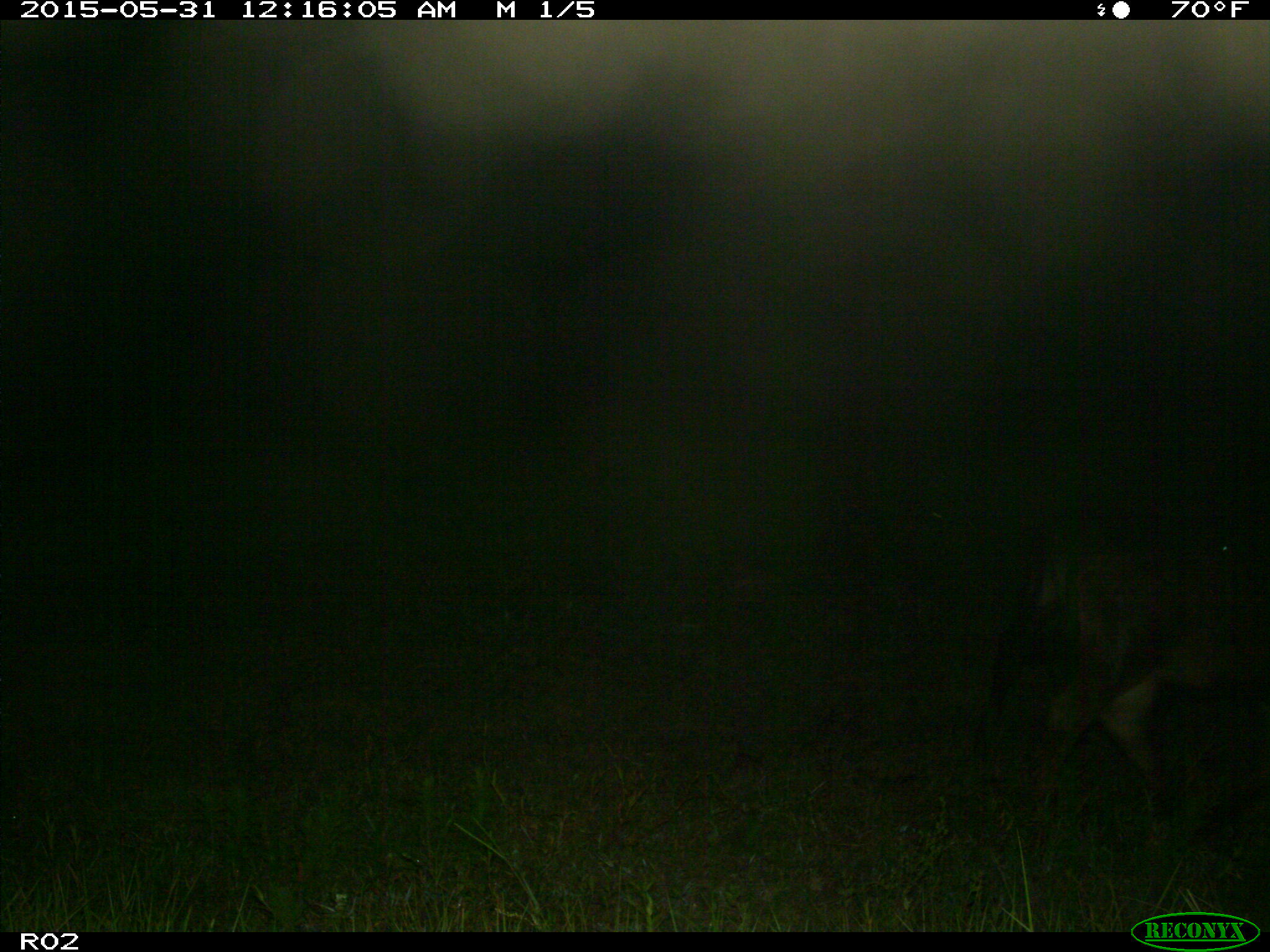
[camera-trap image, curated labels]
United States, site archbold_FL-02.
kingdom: Animalia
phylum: Chordata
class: Mammalia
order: Artiodactyla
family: Bovidae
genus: Bos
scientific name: Bos taurus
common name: domestic cow